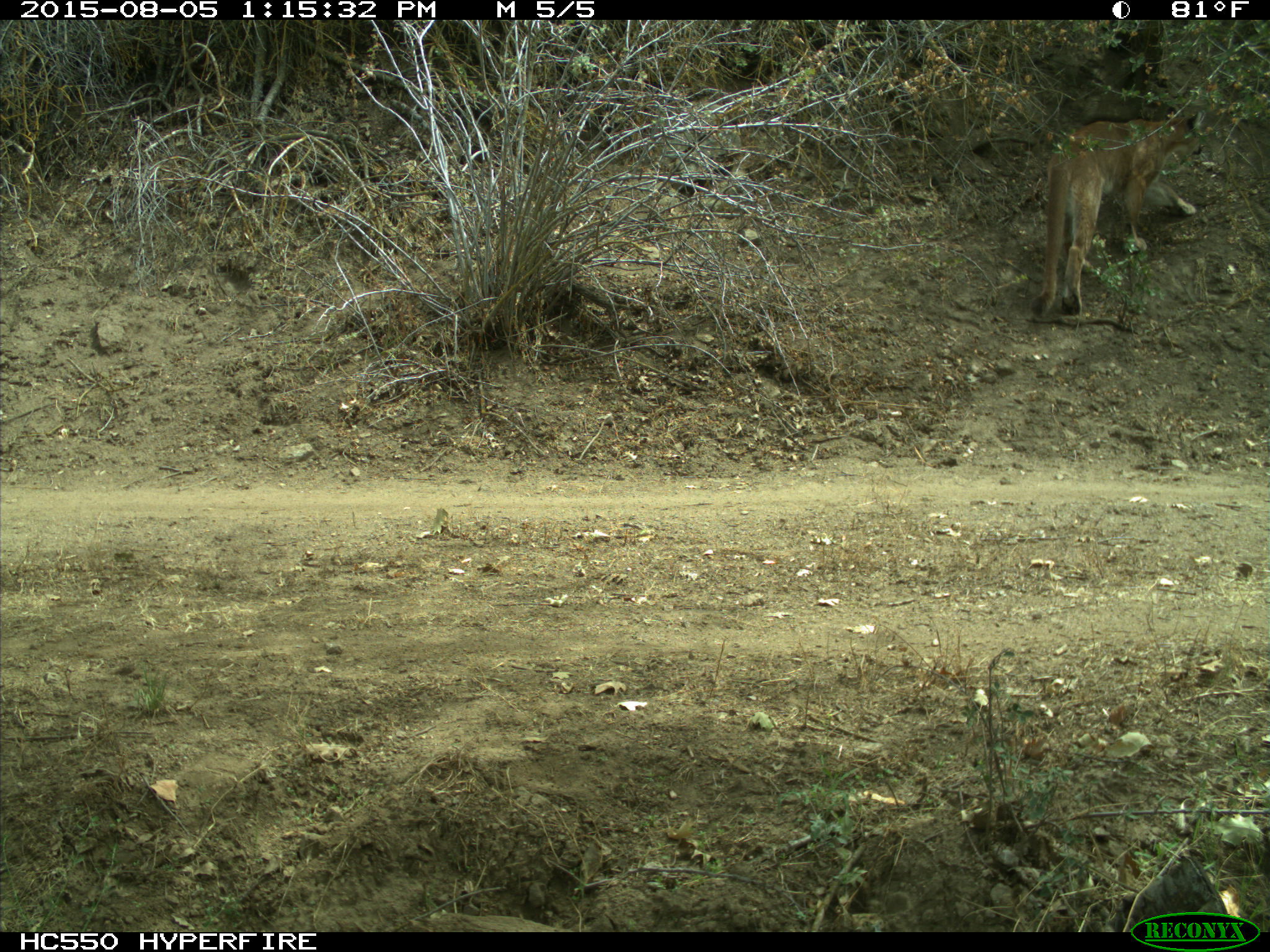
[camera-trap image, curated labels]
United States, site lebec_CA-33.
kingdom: Animalia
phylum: Chordata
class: Mammalia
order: Carnivora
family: Felidae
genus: Puma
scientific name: Puma concolor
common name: mountain lion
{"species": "Puma concolor (mountain lion)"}